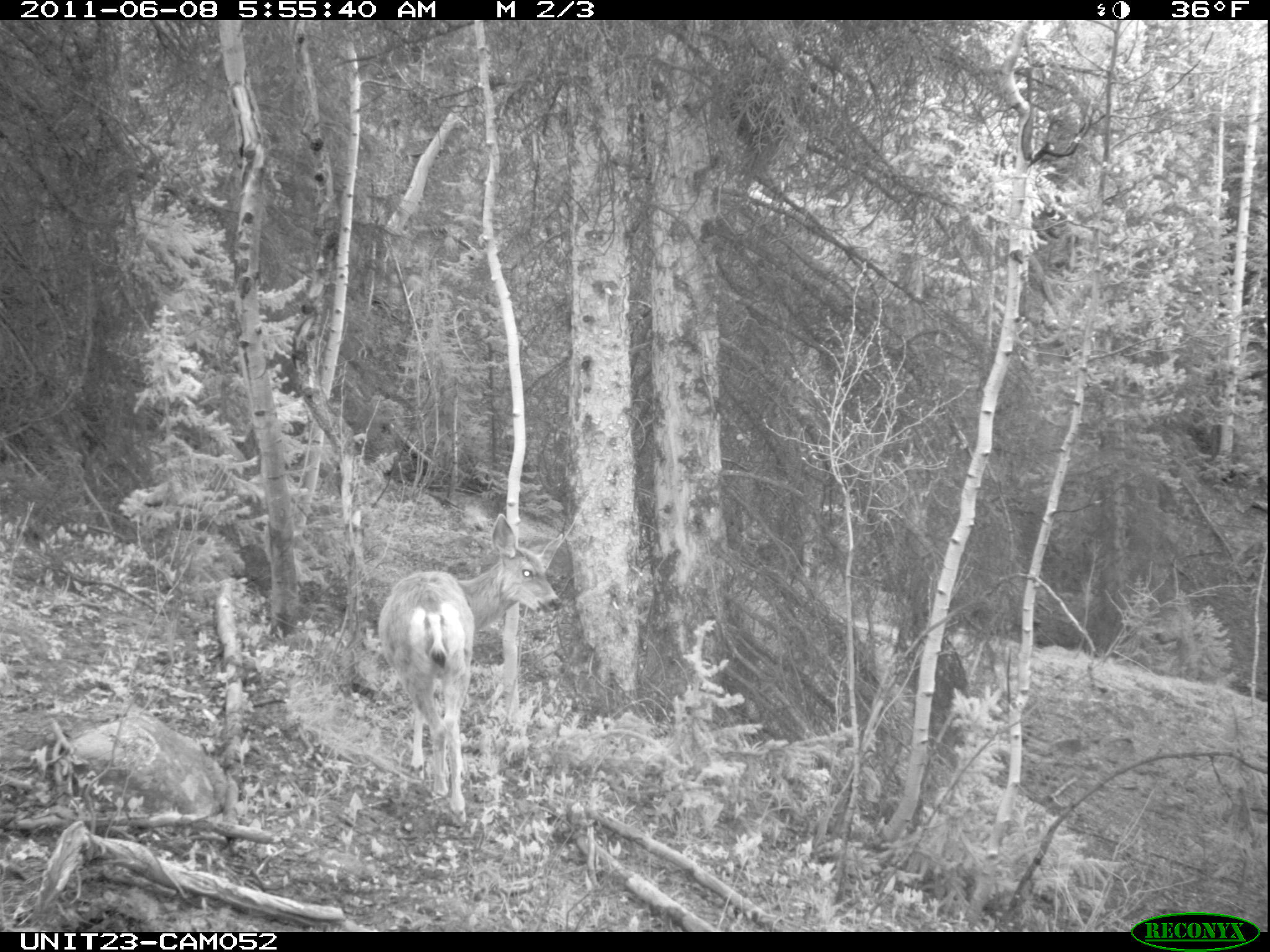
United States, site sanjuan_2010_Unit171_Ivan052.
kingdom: Animalia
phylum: Chordata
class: Mammalia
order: Artiodactyla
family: Cervidae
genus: Odocoileus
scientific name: Odocoileus hemionus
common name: mule deer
Odocoileus hemionus (mule deer).